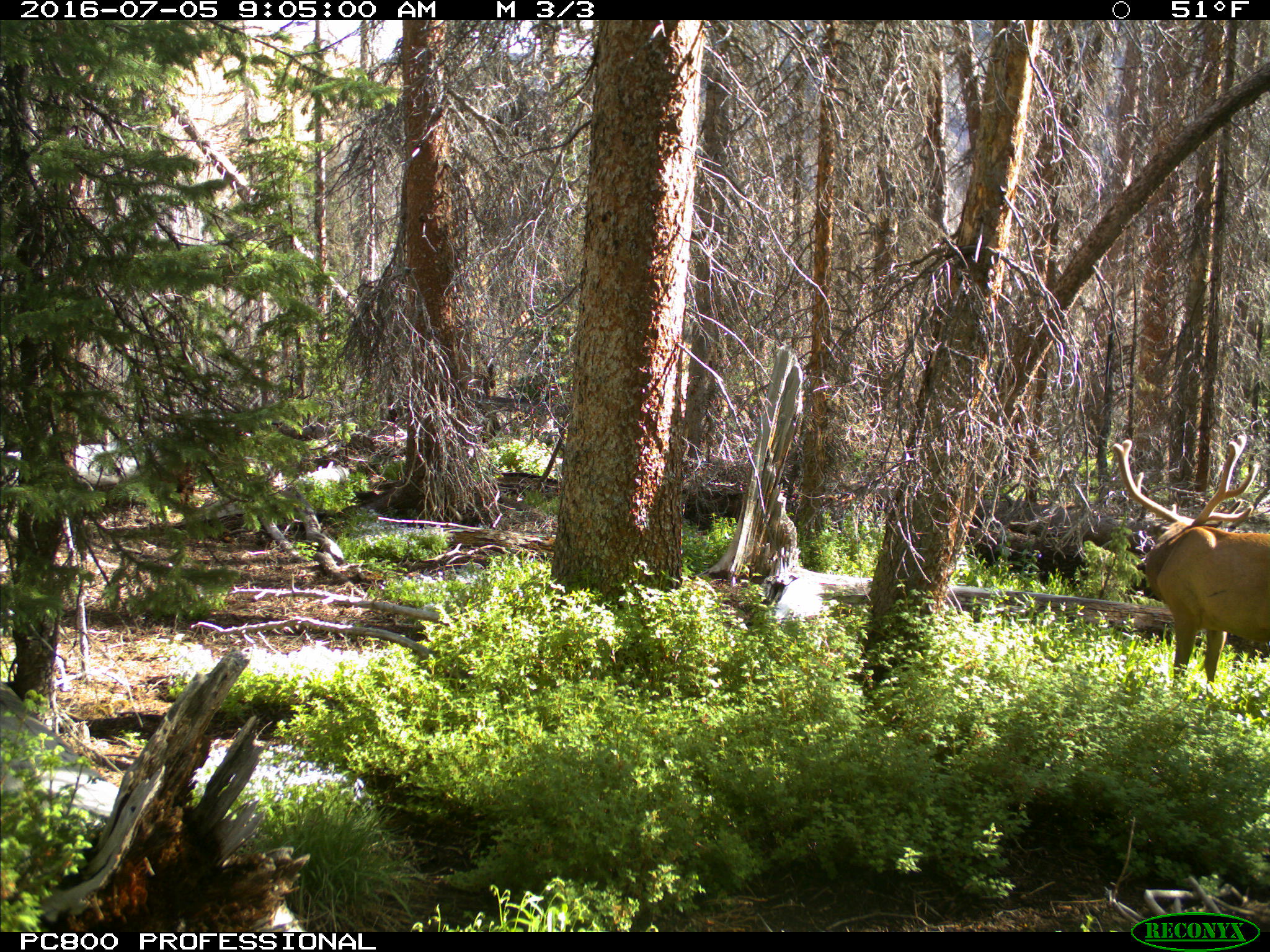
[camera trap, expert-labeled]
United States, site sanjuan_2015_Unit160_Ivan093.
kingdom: Animalia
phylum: Chordata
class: Mammalia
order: Artiodactyla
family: Cervidae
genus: Cervus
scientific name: Cervus elaphus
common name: red deer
Cervus elaphus (red deer).